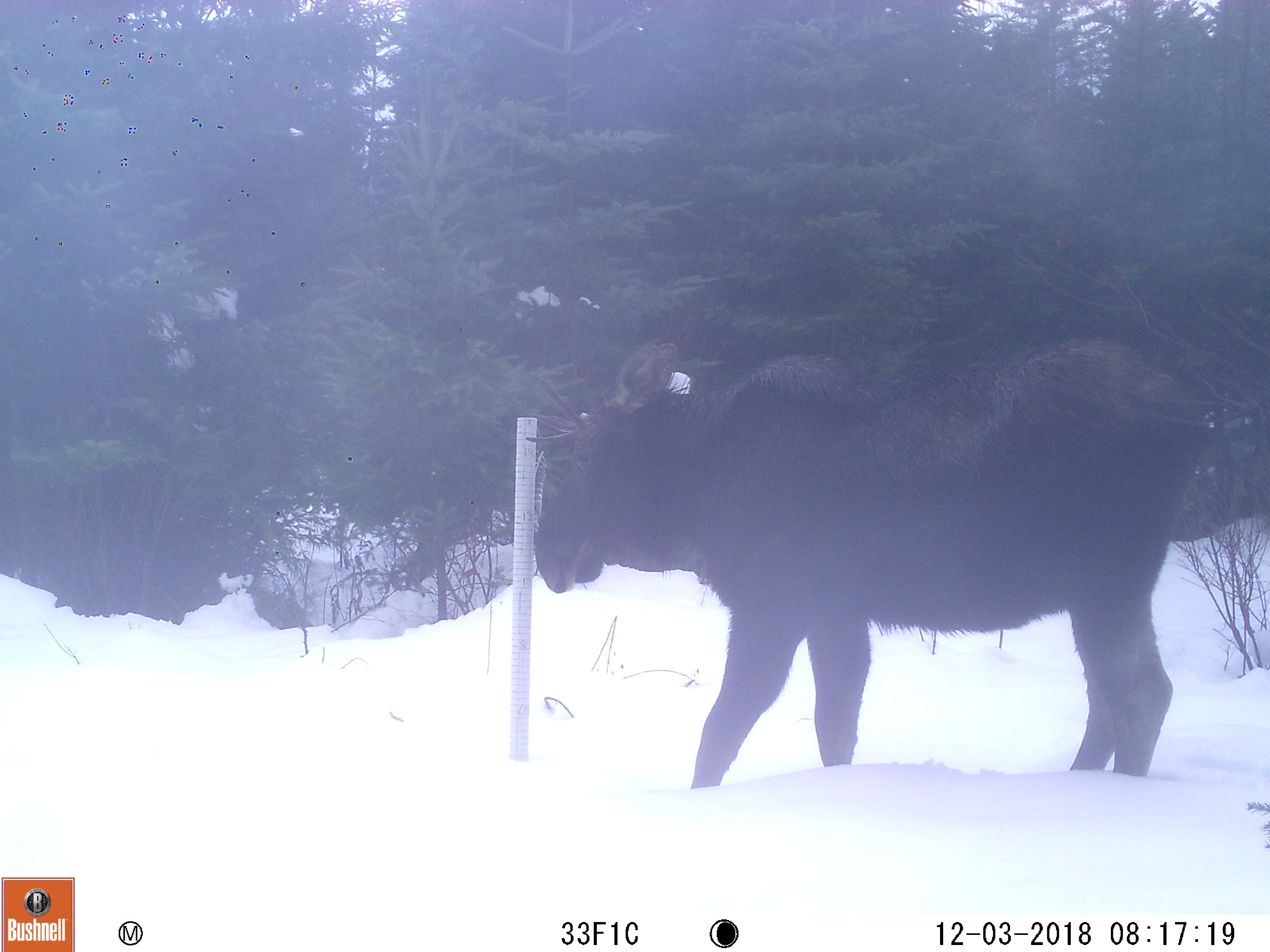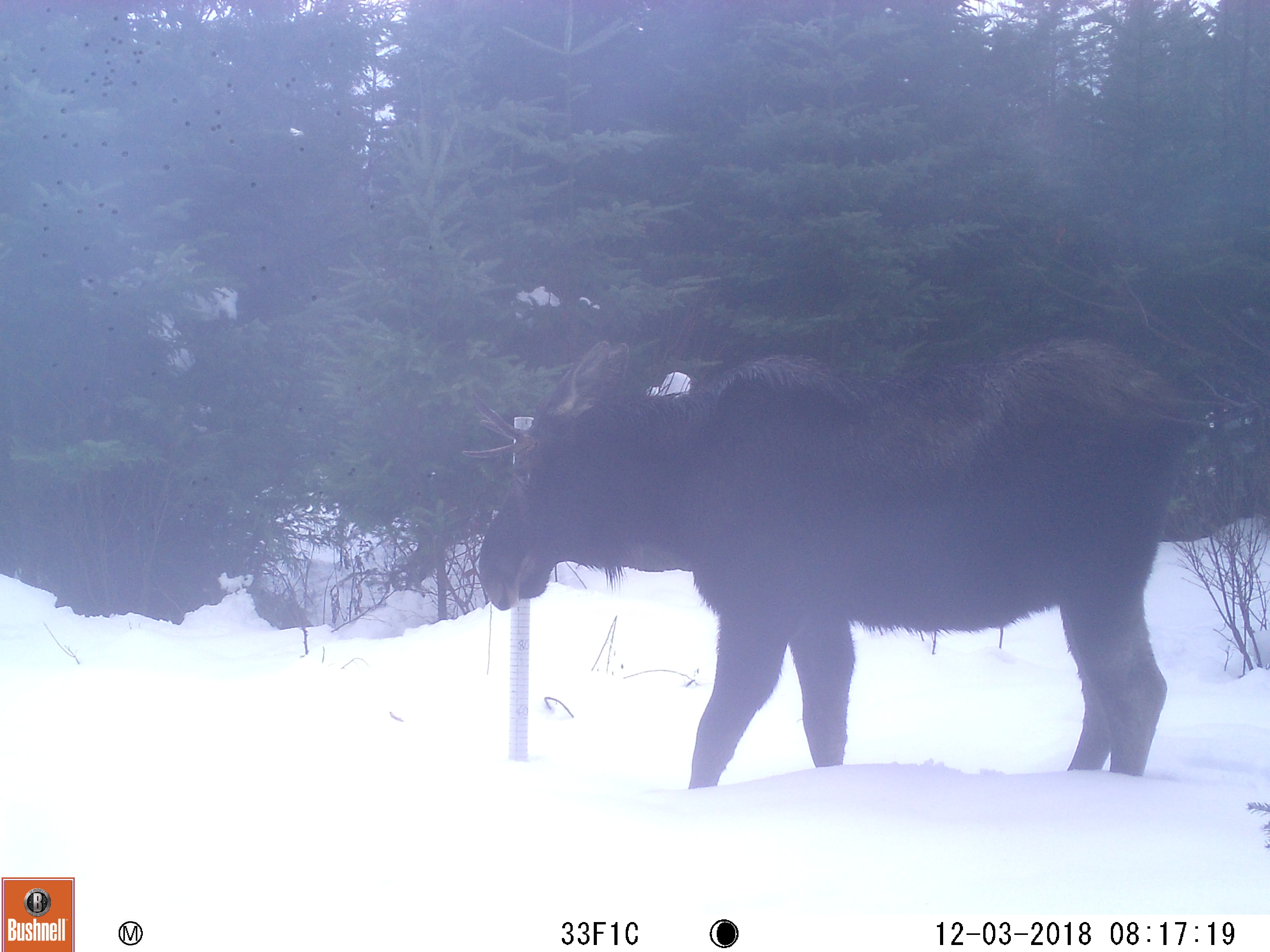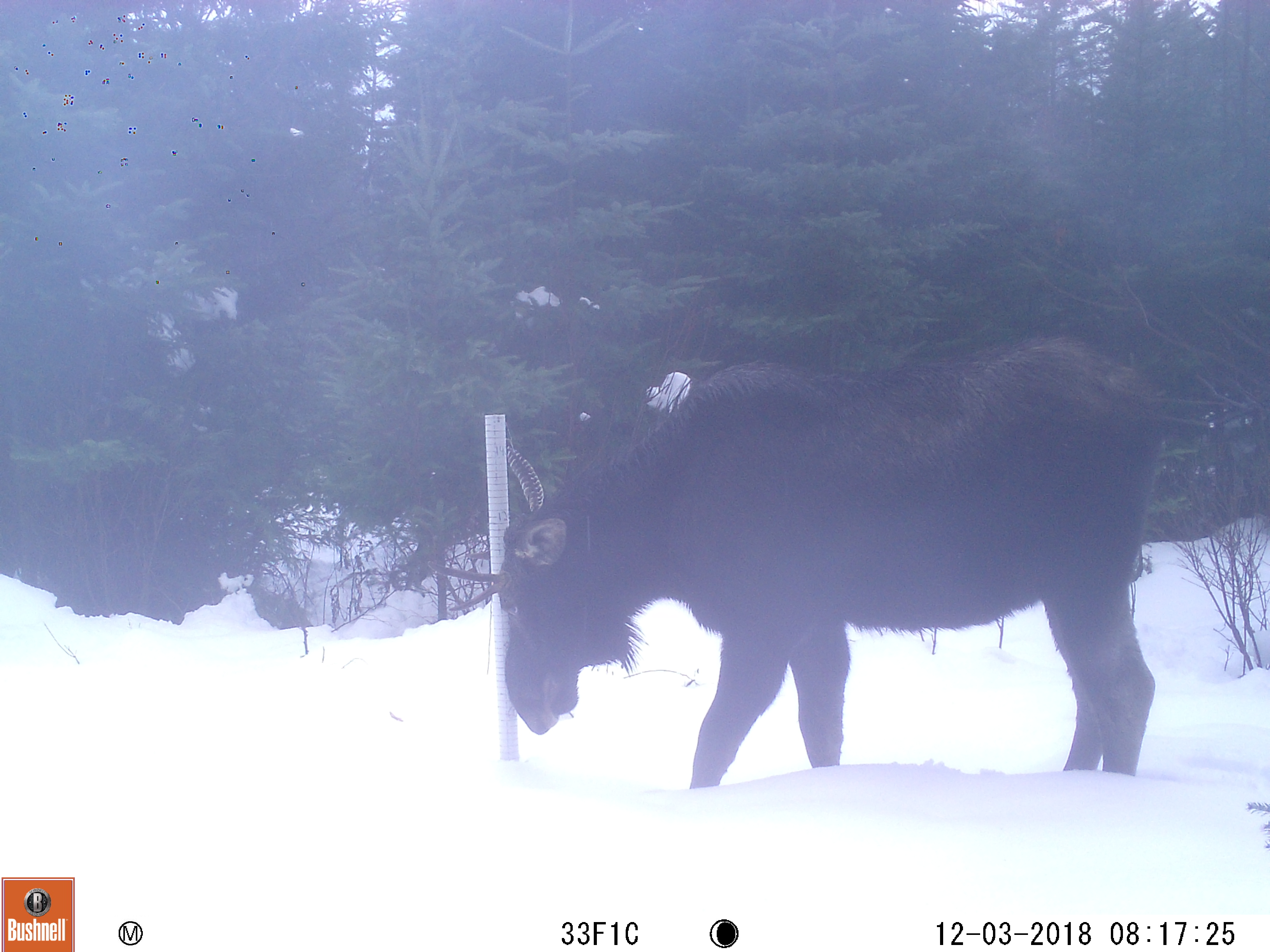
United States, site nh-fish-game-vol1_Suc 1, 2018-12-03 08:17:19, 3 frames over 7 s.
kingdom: Animalia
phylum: Chordata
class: Mammalia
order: Artiodactyla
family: Cervidae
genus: Alces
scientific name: Alces alces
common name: moose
Moose (Alces alces).